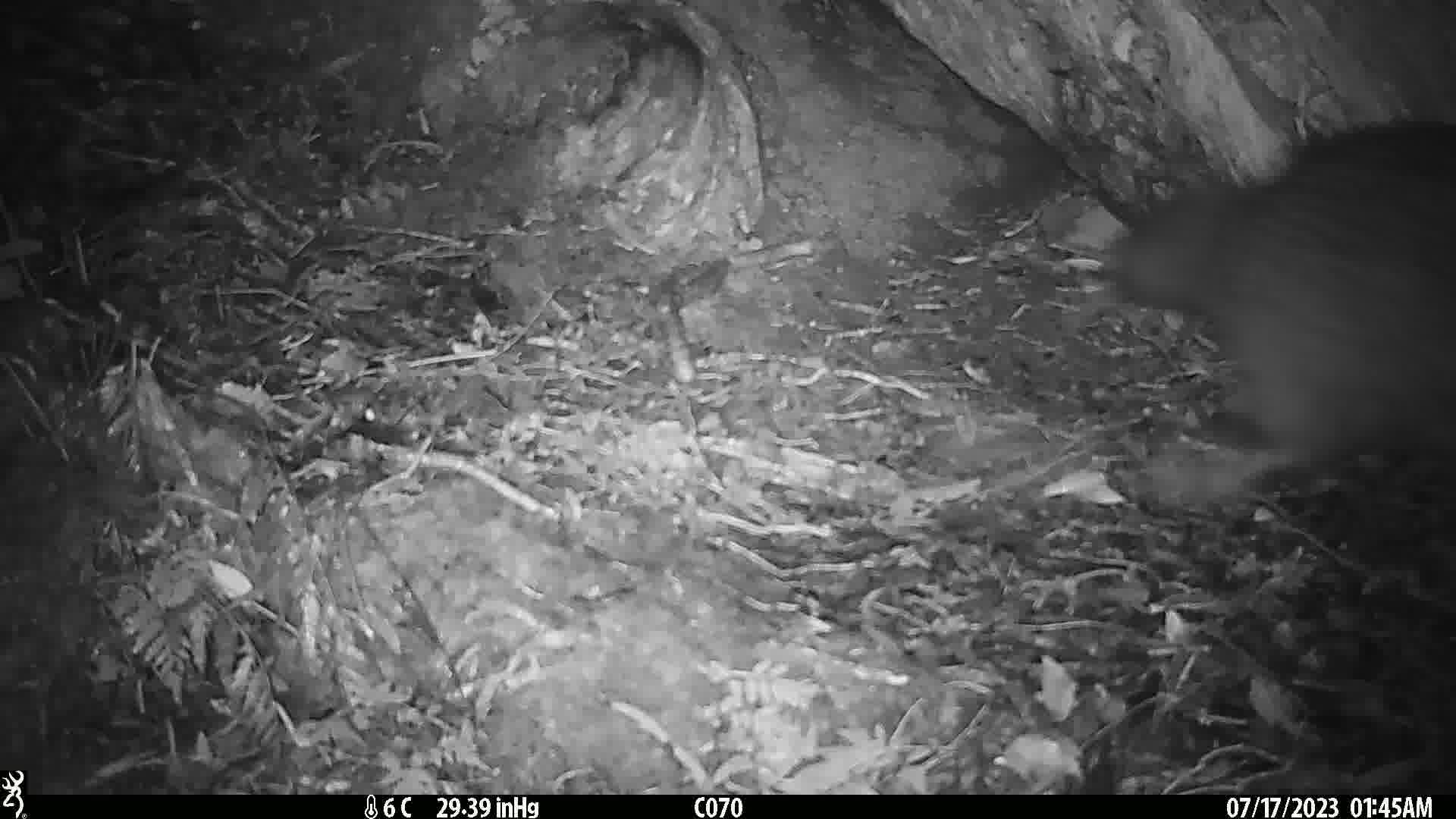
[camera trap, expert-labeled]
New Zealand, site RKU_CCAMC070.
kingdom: Animalia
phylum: Chordata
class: Aves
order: Apterygiformes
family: Apterygidae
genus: Apteryx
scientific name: Apteryx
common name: kiwi